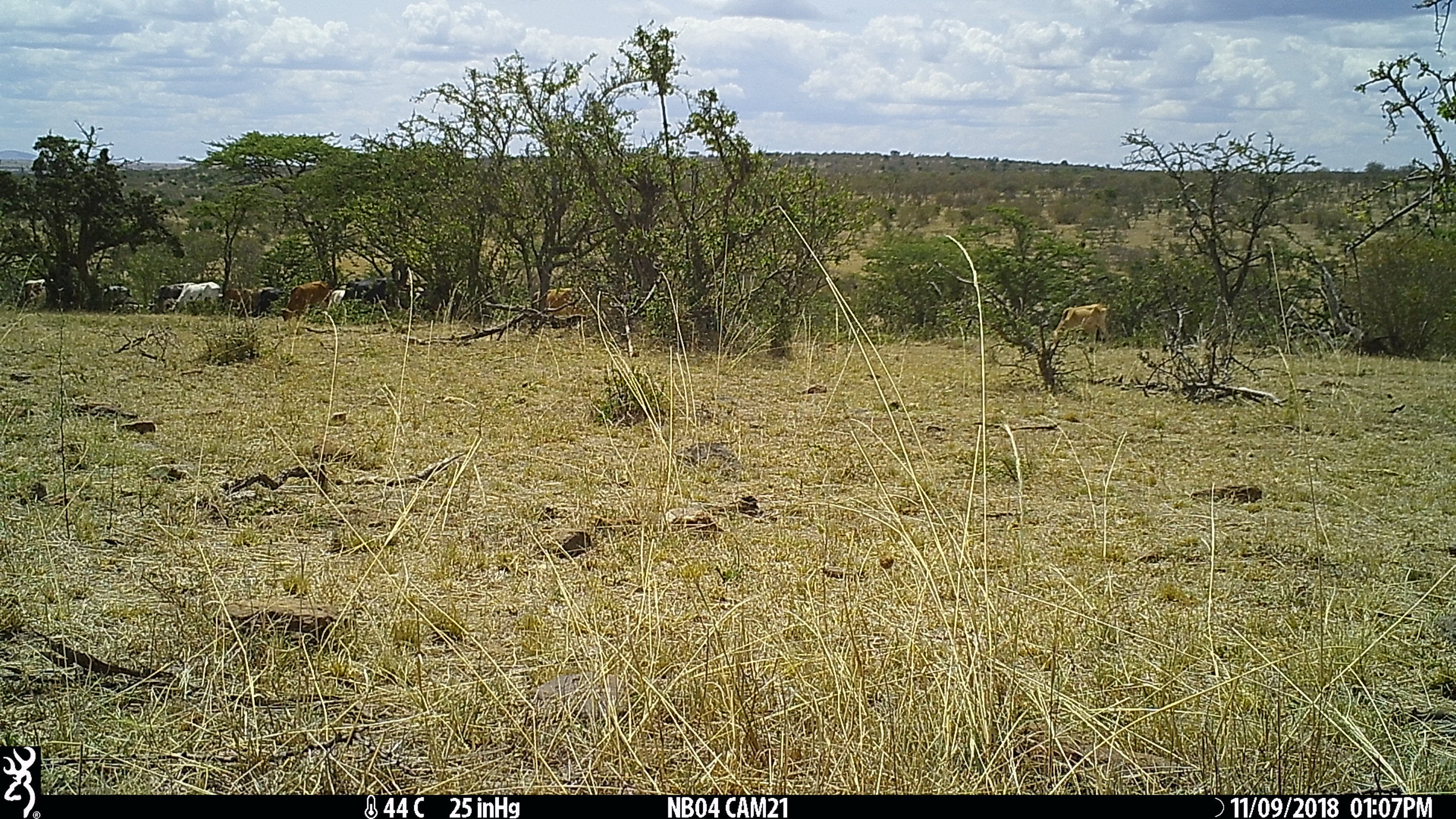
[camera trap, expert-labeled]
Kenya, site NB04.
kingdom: Animalia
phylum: Chordata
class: Mammalia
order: Artiodactyla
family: Bovidae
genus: Bos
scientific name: Bos taurus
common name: cattle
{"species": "cattle (Bos taurus)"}